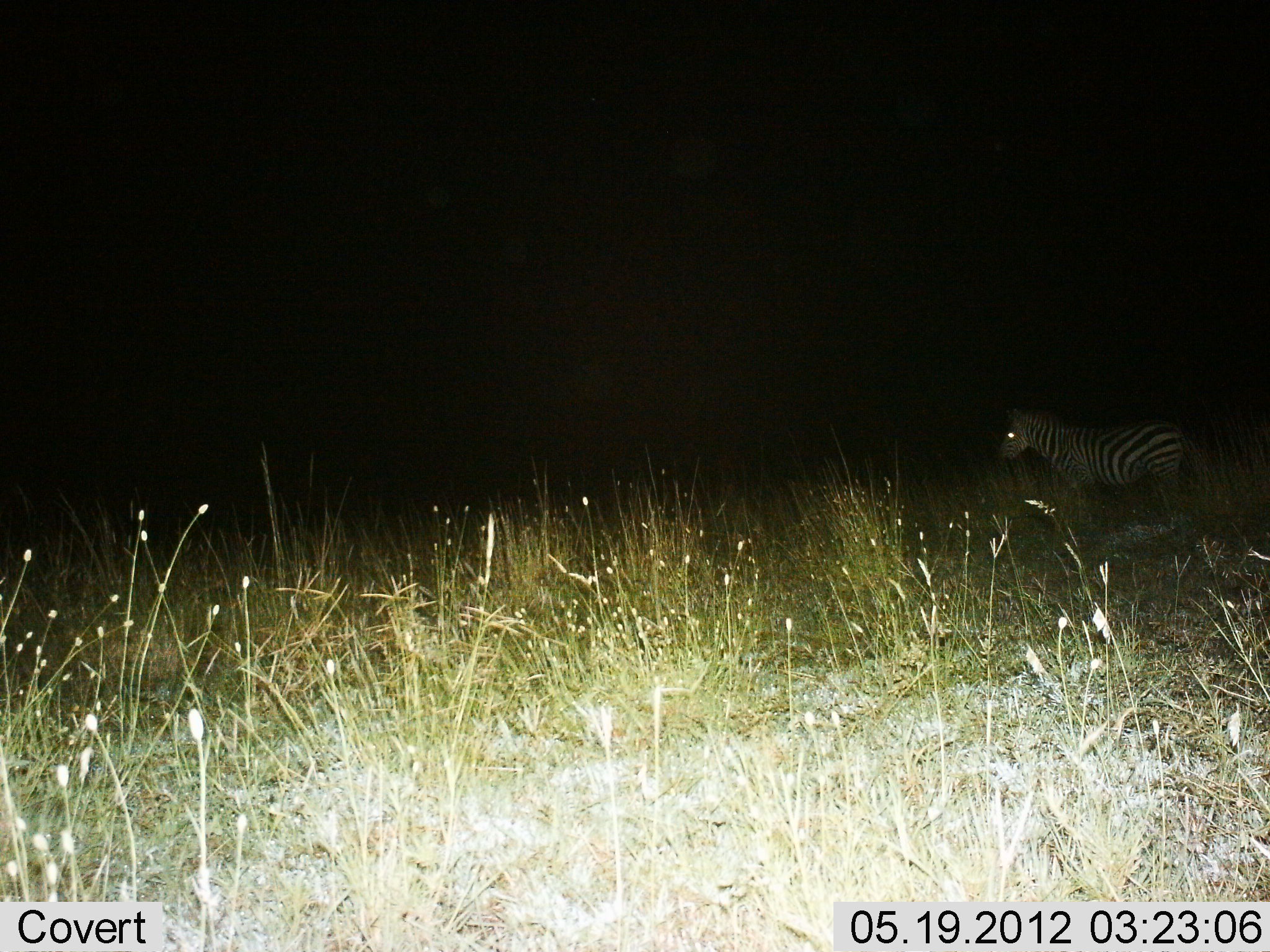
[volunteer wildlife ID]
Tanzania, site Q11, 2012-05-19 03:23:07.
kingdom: Animalia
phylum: Chordata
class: Mammalia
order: Perissodactyla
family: Equidae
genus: Equus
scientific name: Equus quagga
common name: plains zebra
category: zebra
Zebra (plains zebra) (Equus quagga), count 1. Behavior (volunteer vote fractions): standing 70%, resting 0%, moving 30%, interacting 0%. Young present (vote fraction): 0%. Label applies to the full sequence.